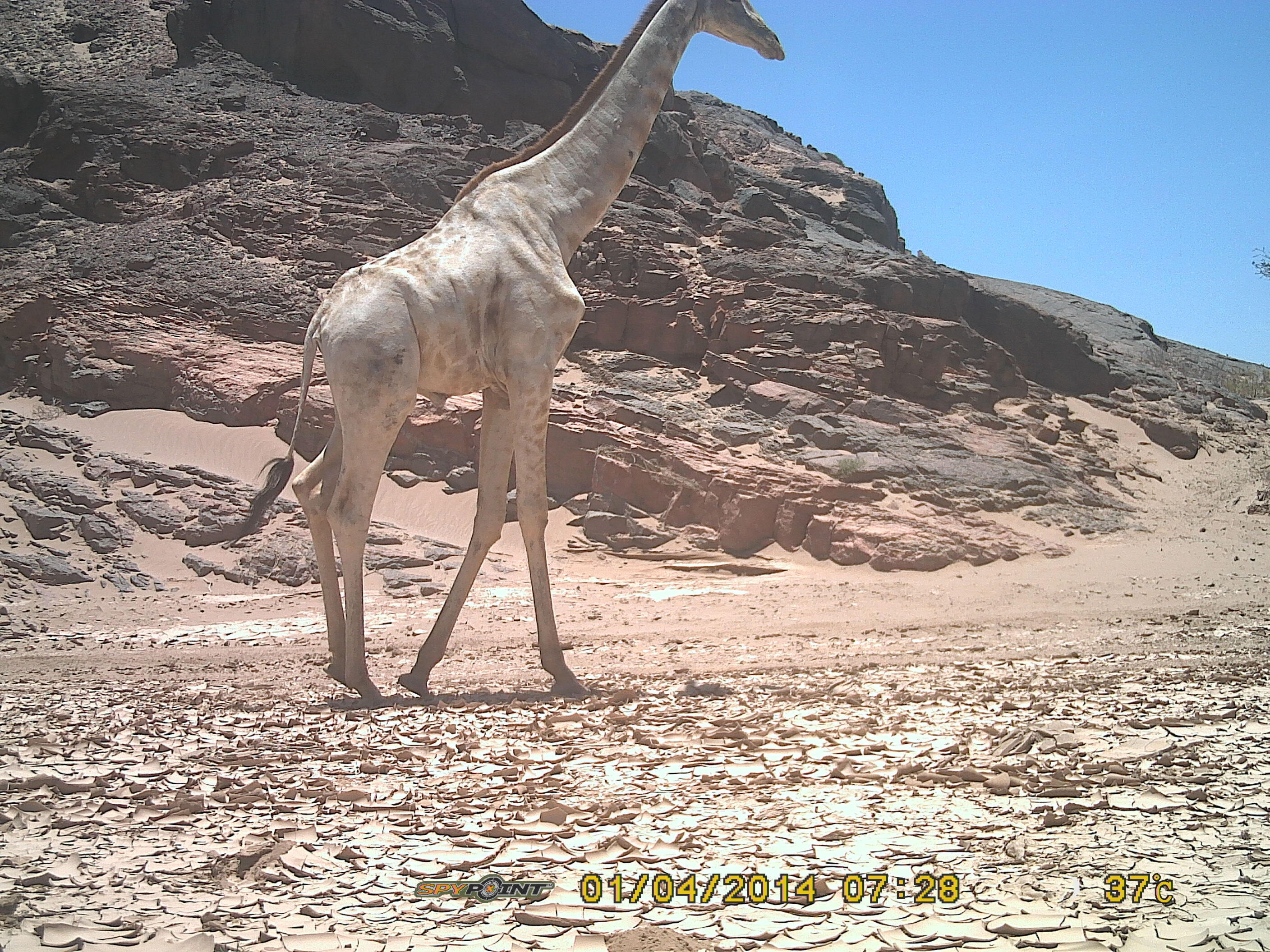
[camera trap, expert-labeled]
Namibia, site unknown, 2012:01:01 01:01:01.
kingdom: Animalia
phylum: Chordata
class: Mammalia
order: Artiodactyla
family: Giraffidae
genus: Giraffa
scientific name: Giraffa camelopardalis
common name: giraffe